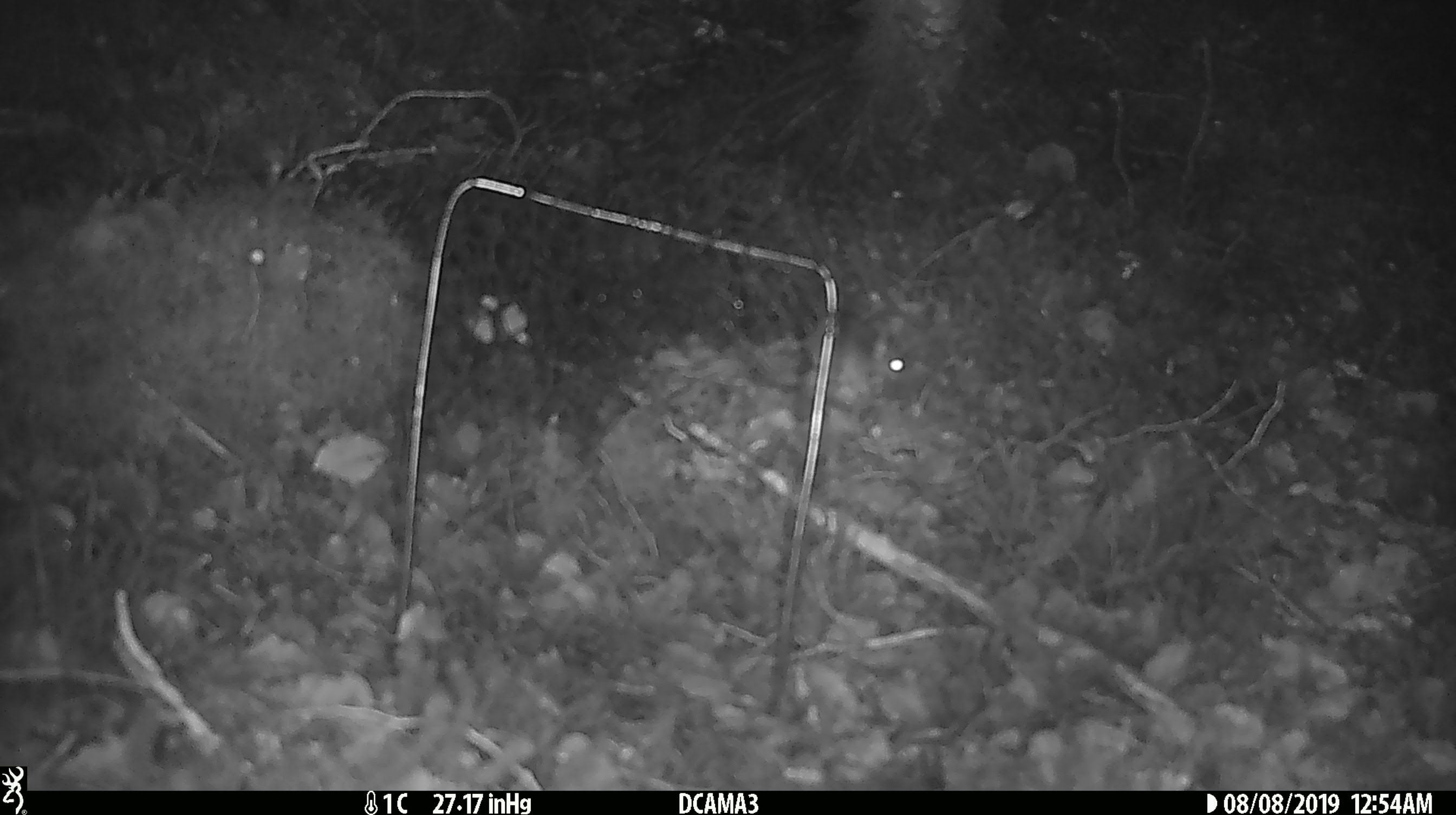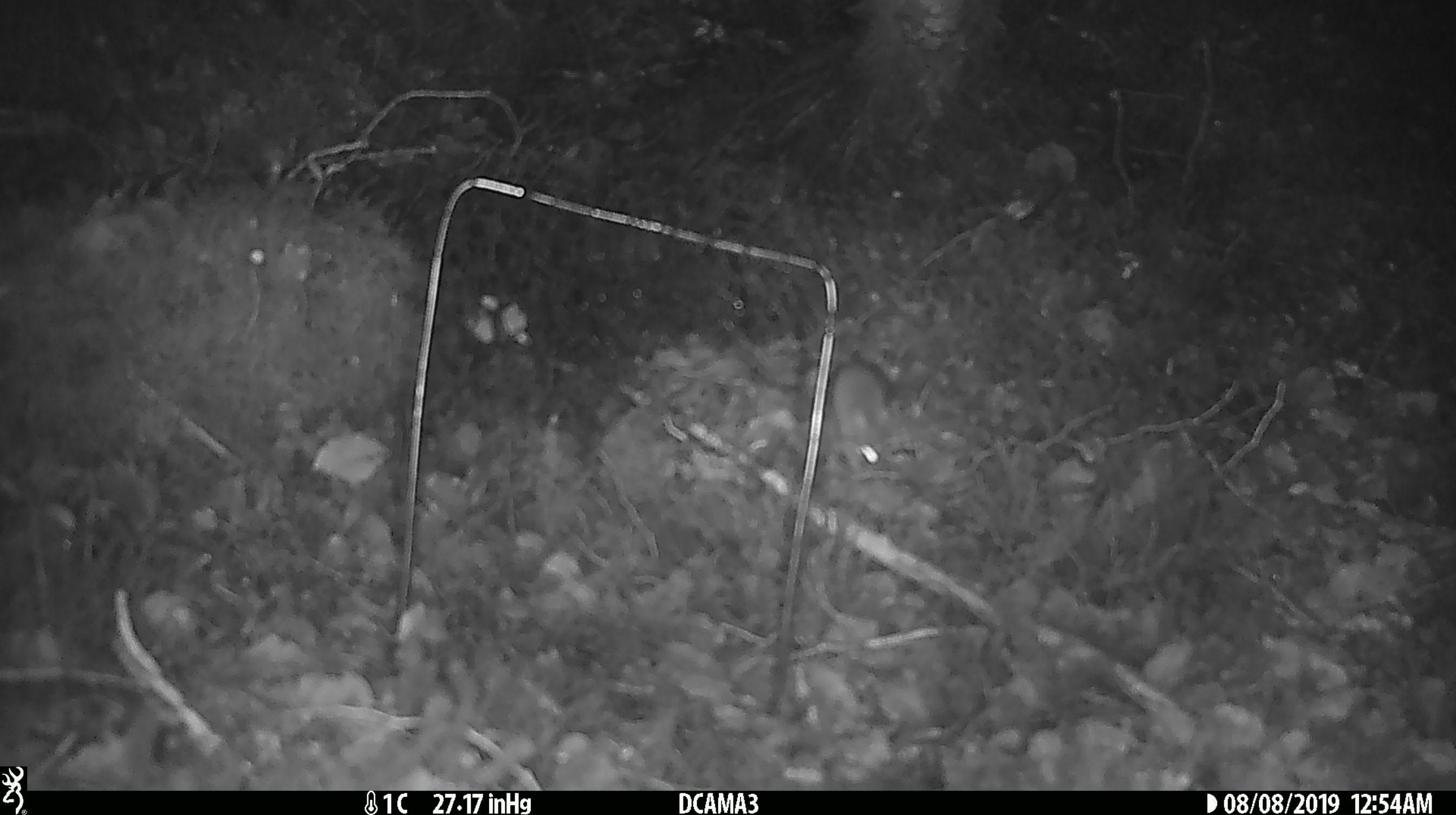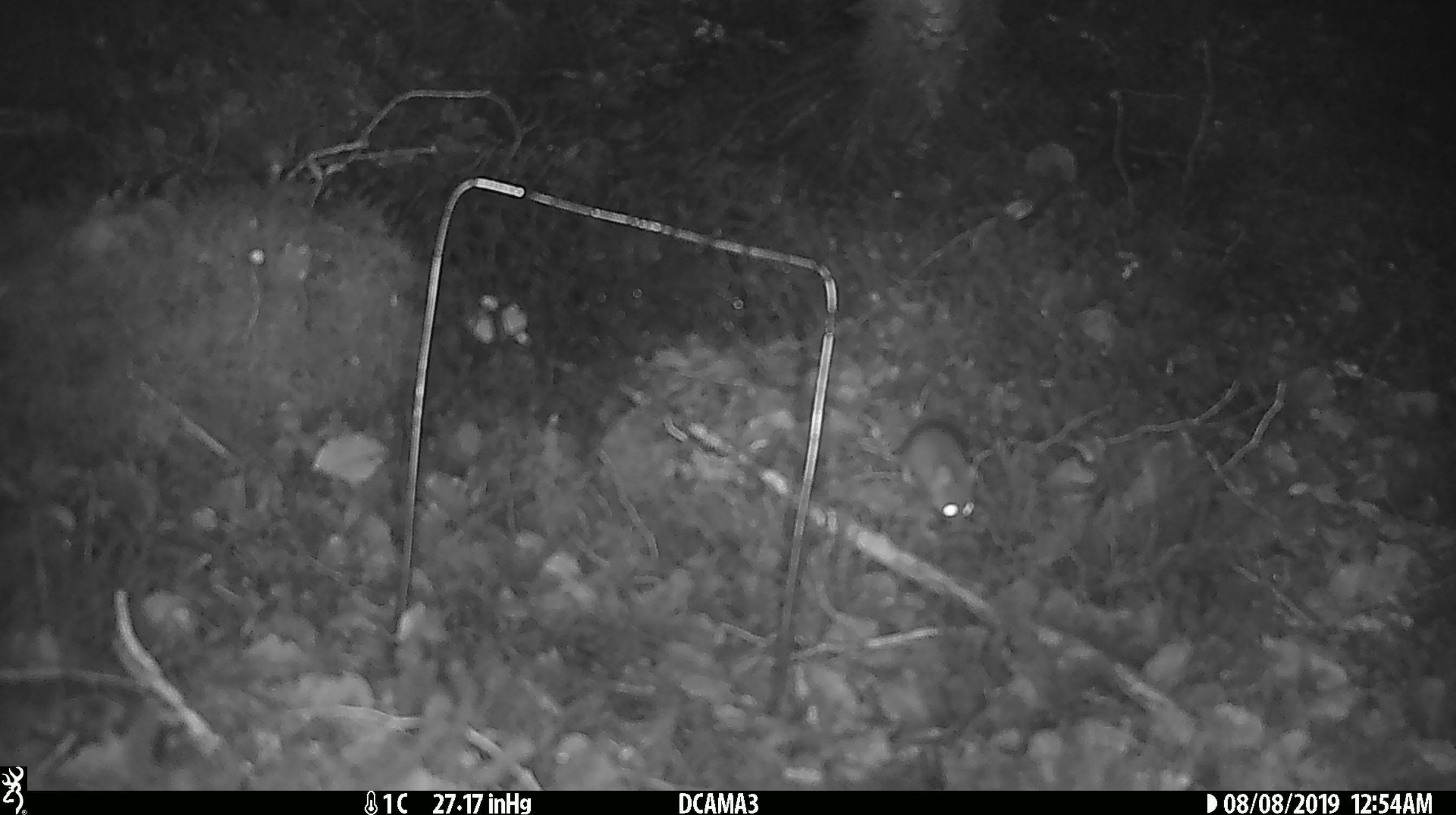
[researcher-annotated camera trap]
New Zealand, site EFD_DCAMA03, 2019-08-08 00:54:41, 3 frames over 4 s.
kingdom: Animalia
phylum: Chordata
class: Mammalia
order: Rodentia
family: Muridae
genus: Mus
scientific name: Mus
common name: mouse